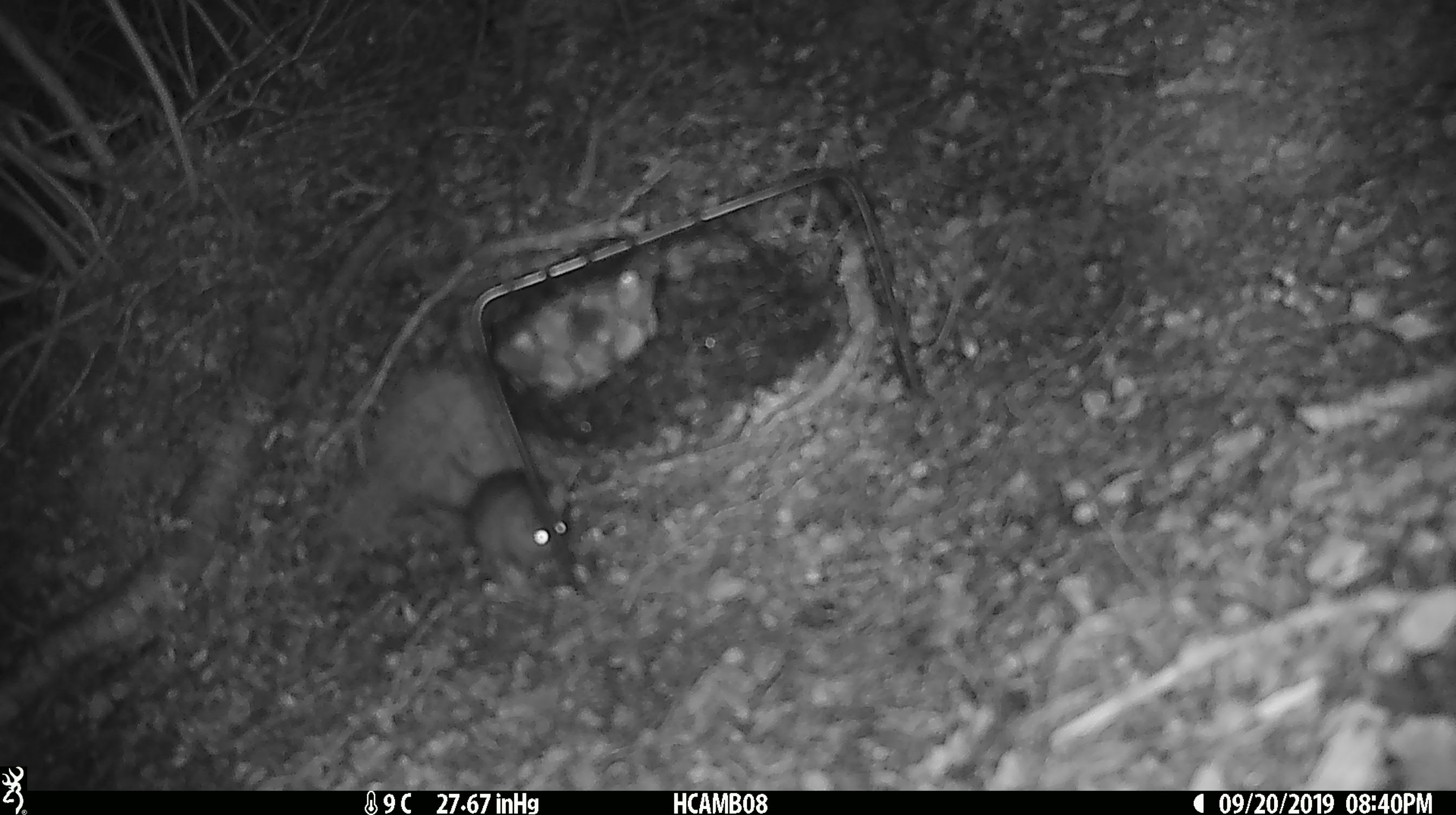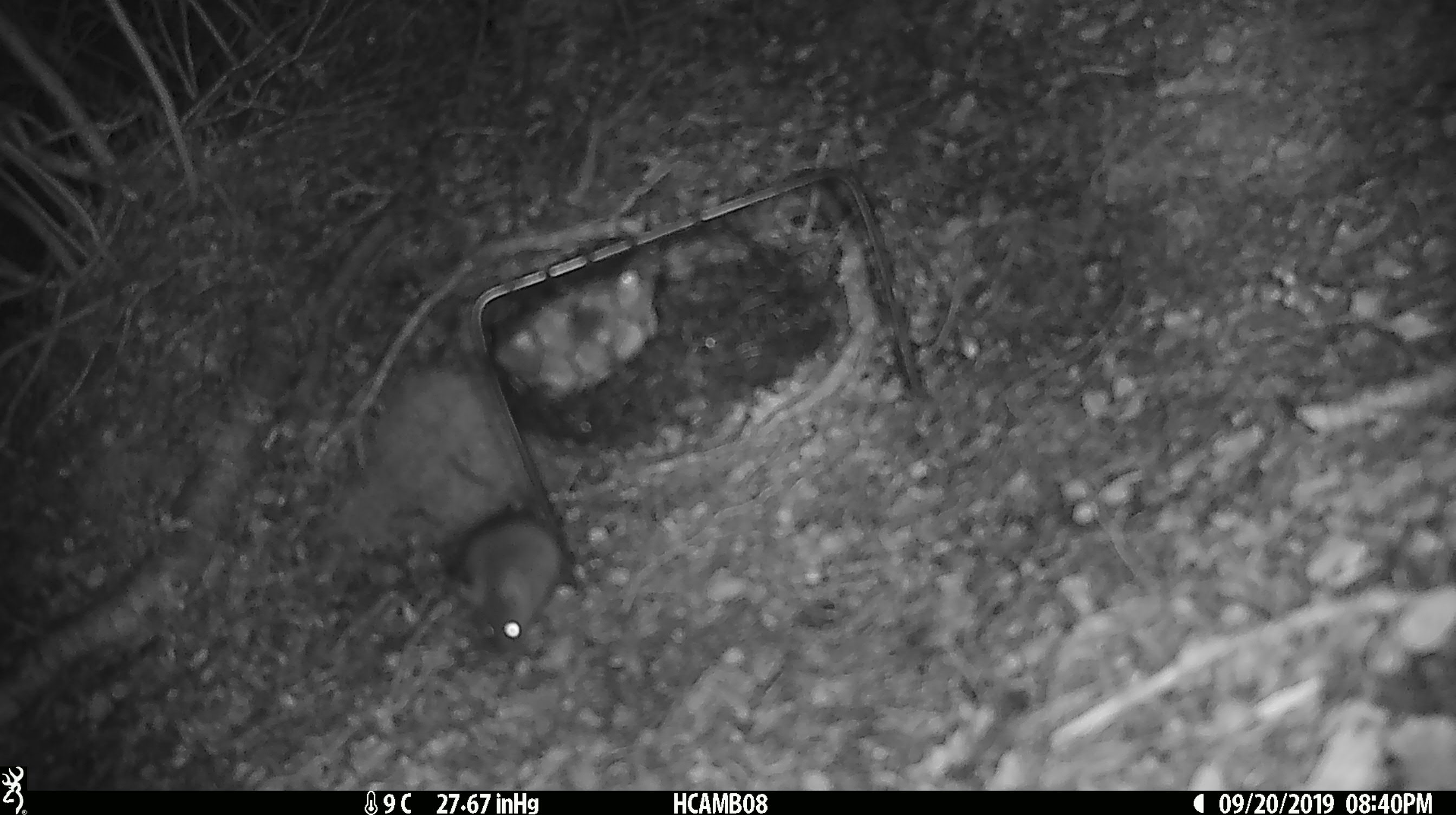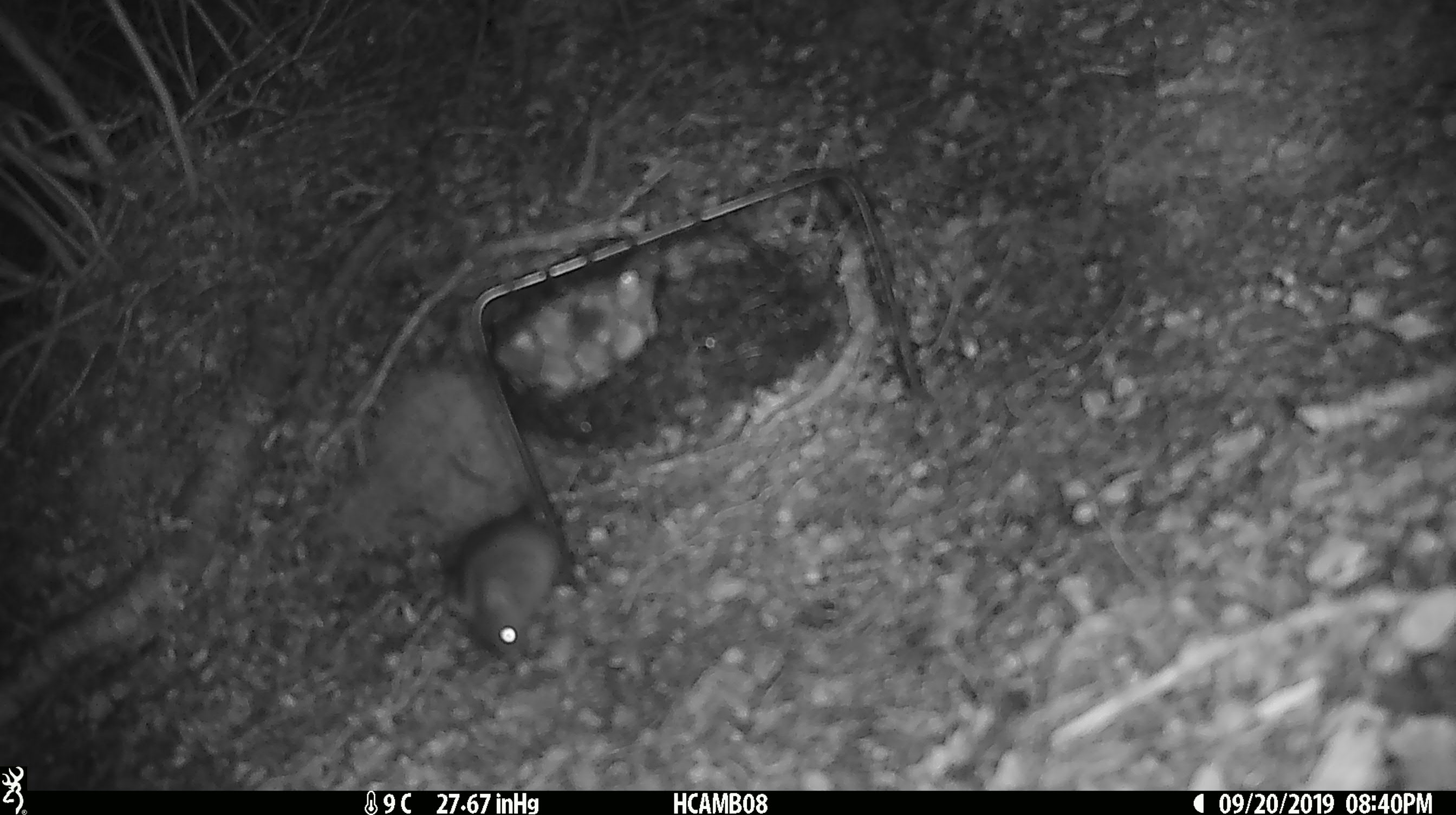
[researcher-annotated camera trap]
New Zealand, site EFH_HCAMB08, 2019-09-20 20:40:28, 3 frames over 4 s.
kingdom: Animalia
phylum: Chordata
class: Mammalia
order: Rodentia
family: Muridae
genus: Mus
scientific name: Mus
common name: mouse